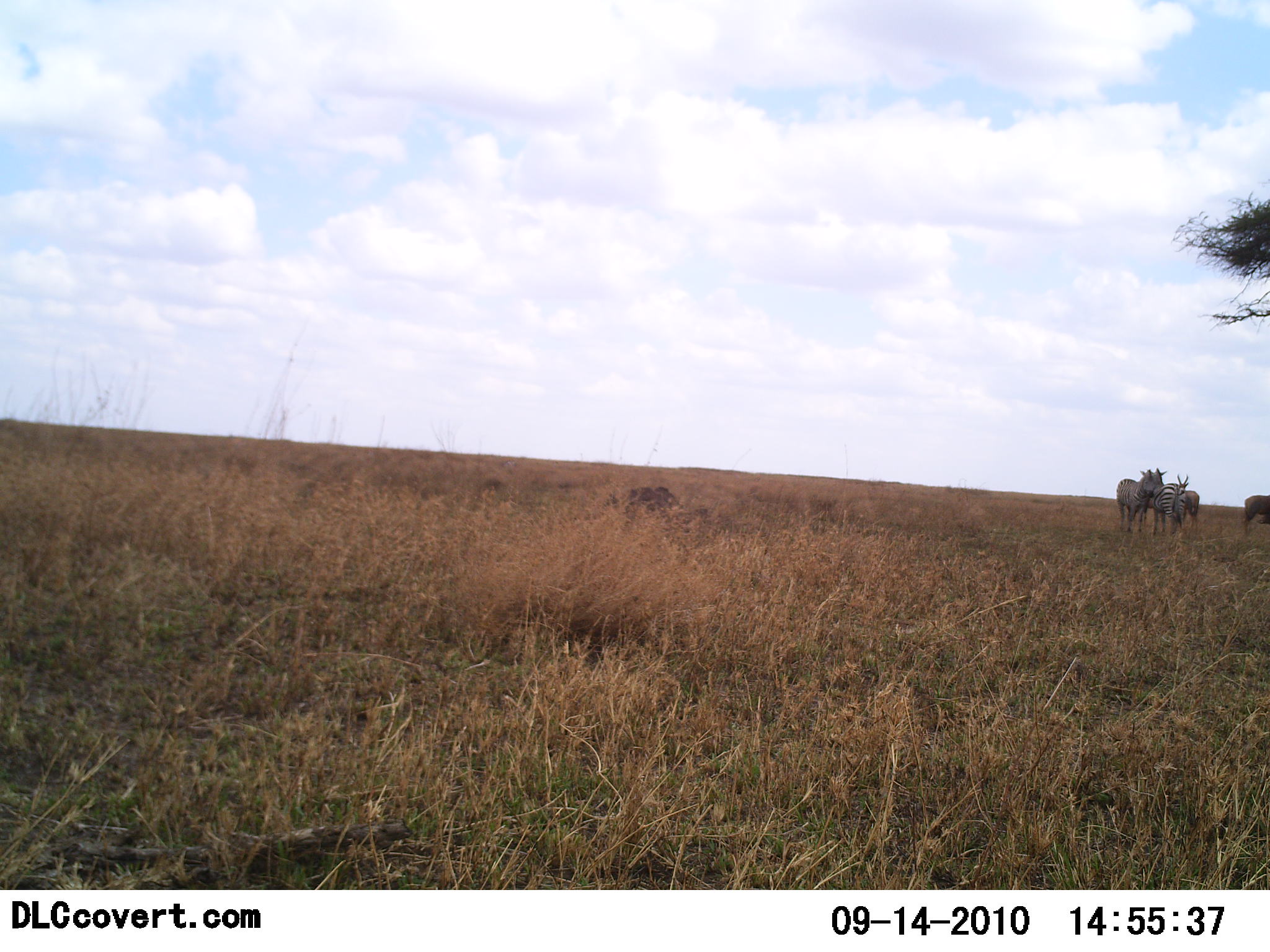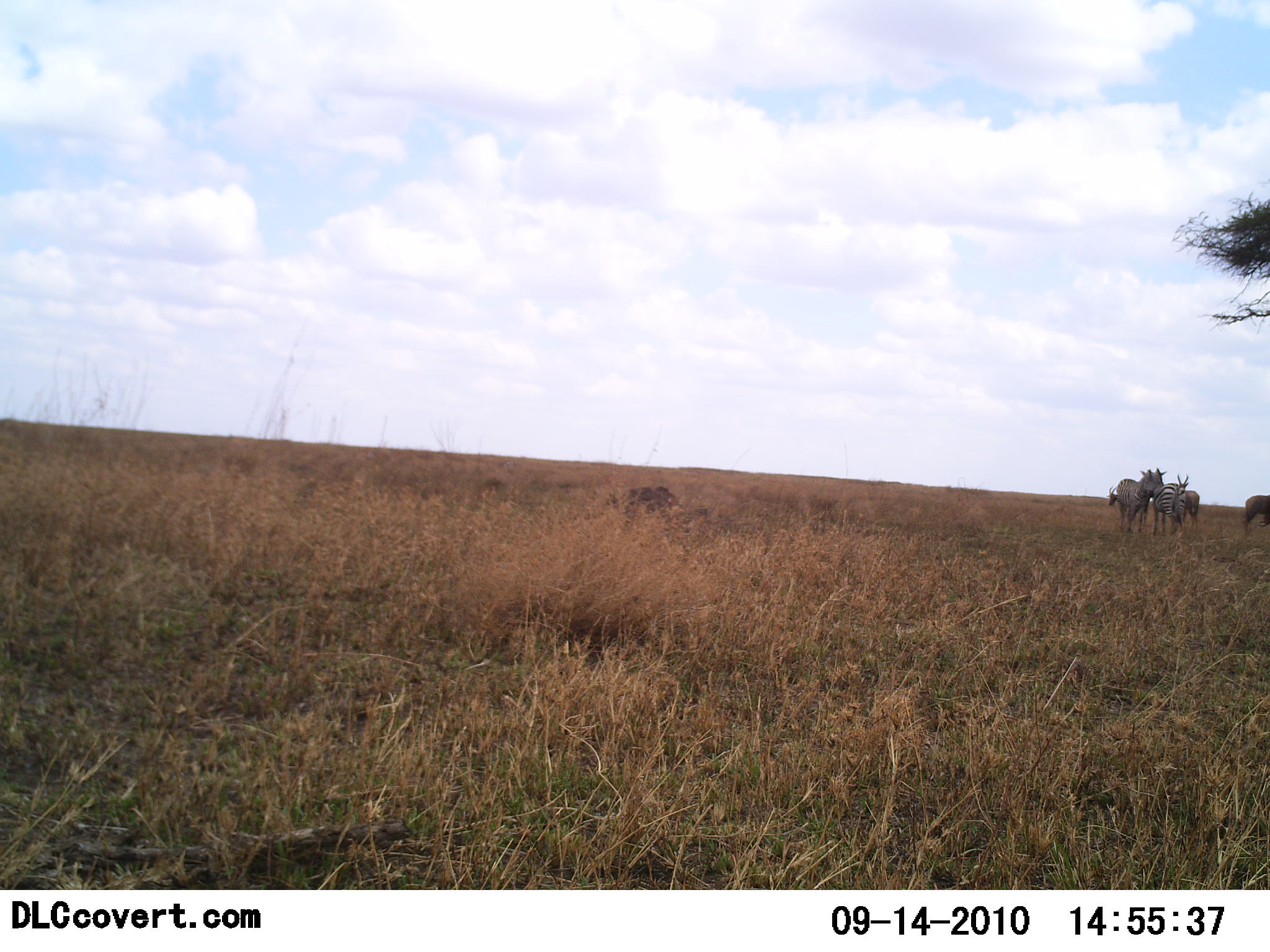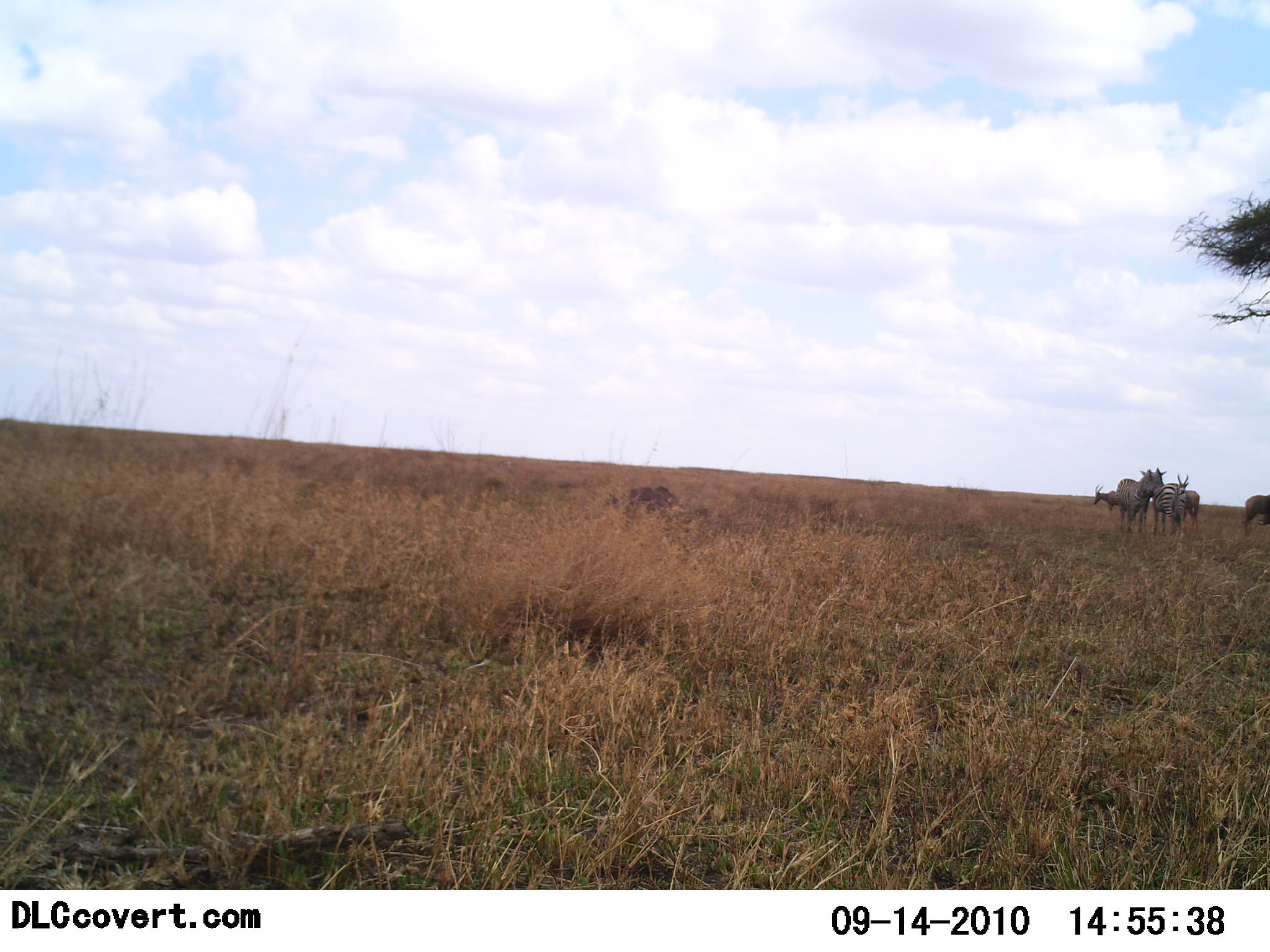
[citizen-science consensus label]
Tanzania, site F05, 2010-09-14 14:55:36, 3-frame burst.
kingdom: Animalia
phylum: Chordata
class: Mammalia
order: Perissodactyla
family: Equidae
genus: Equus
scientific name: Equus quagga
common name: plains zebra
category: zebra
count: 2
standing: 100%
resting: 0%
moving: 0%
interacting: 0%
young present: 0%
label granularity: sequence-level